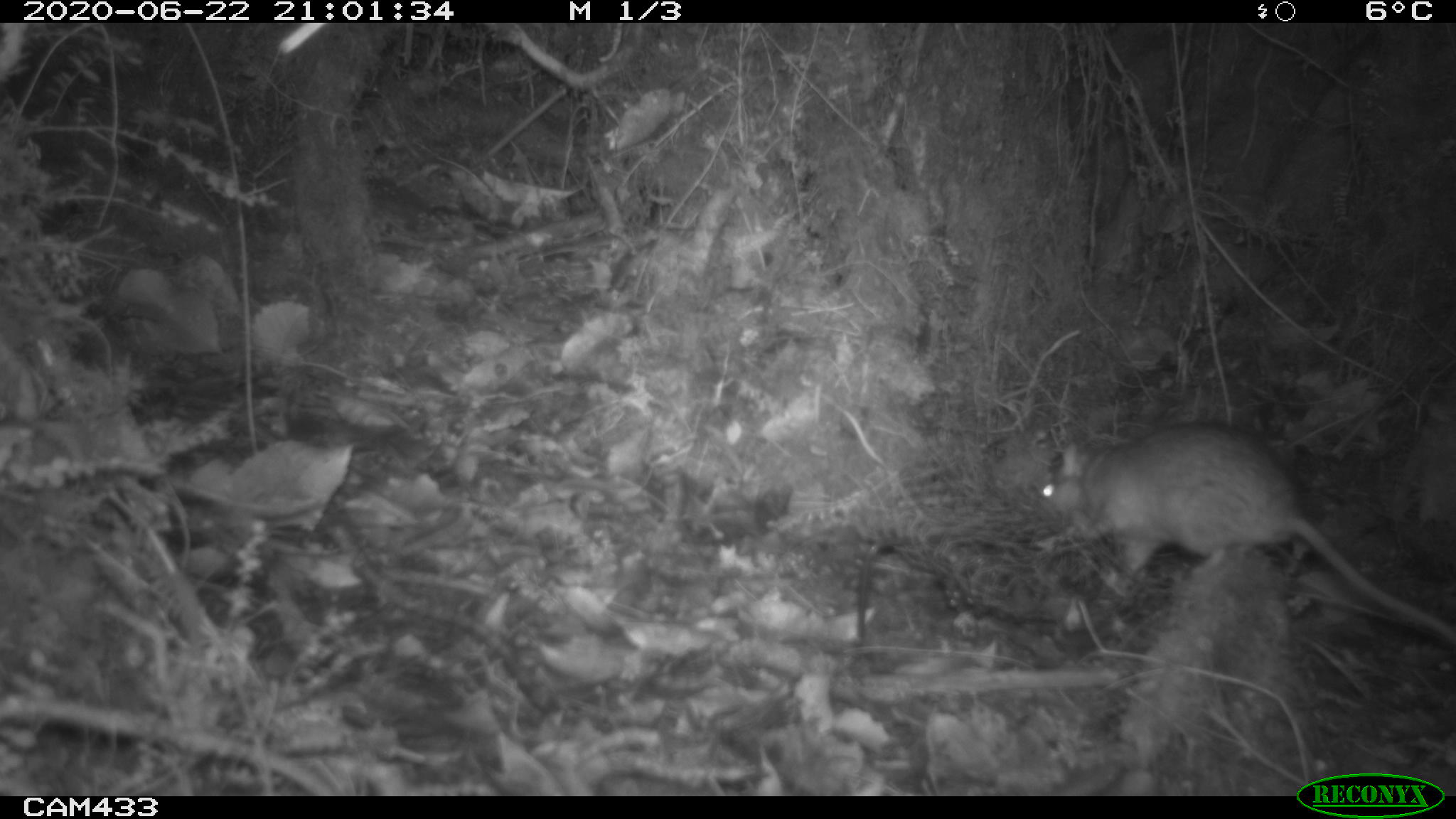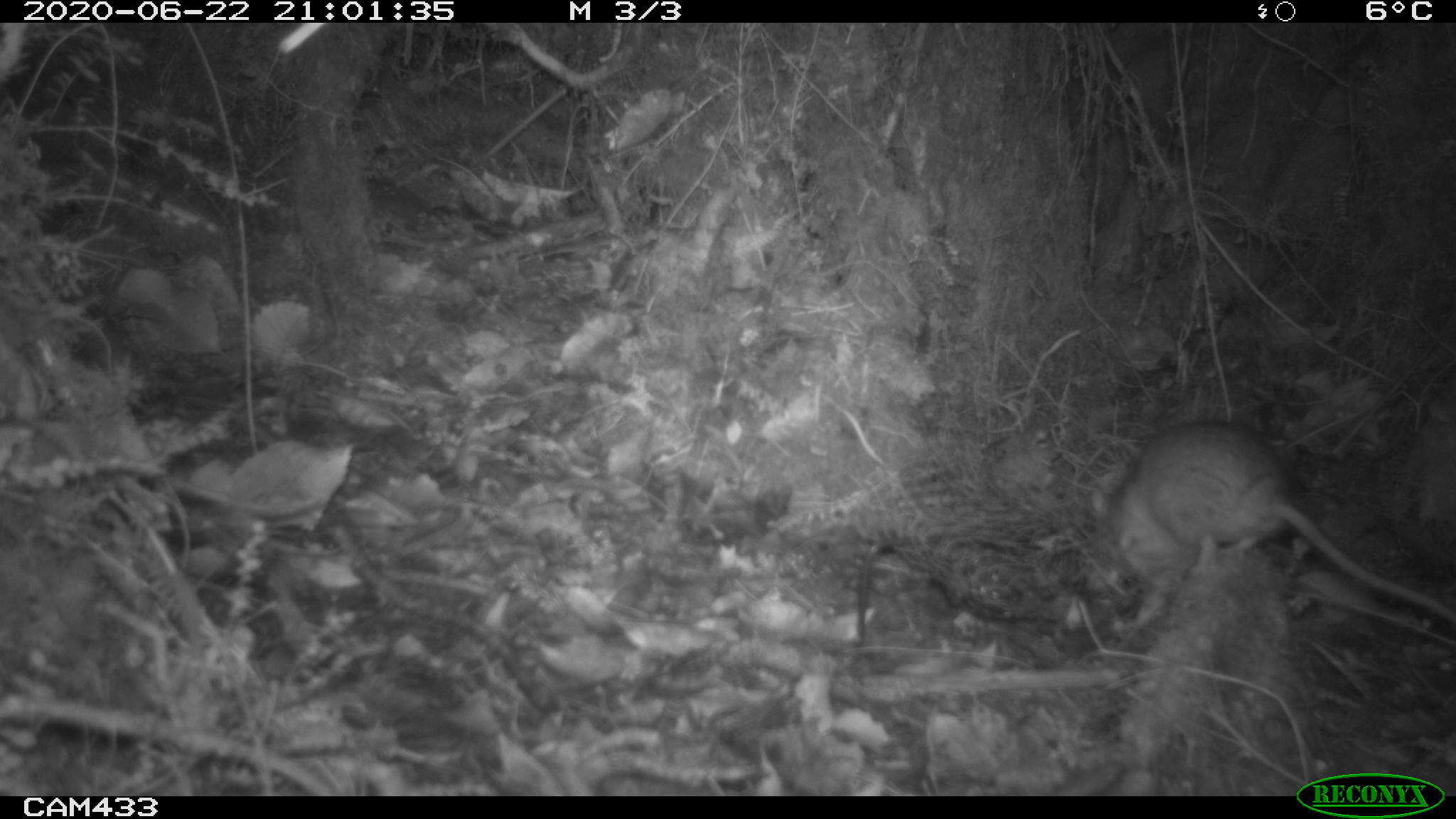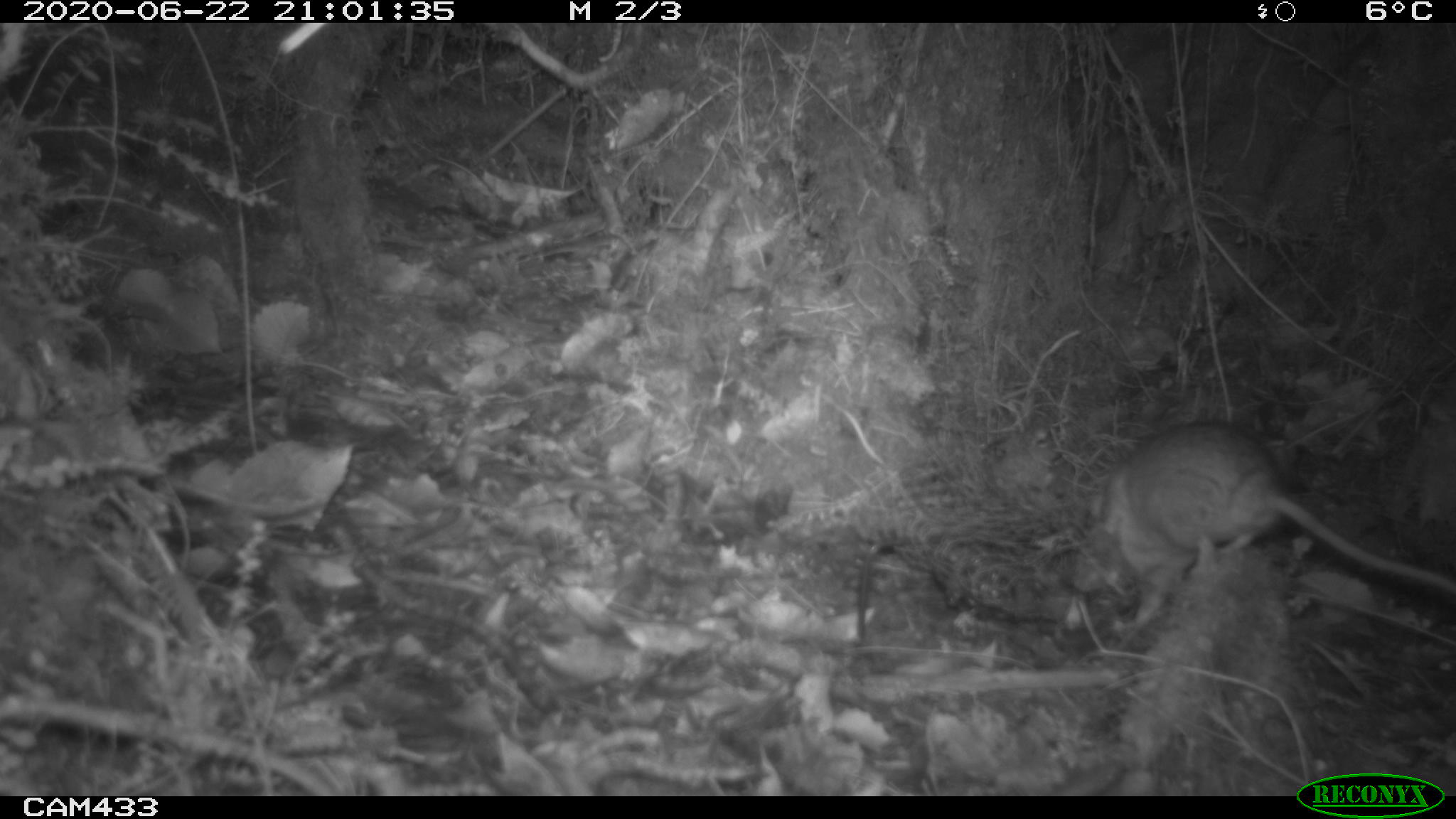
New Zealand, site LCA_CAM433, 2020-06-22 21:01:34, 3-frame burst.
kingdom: Animalia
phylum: Chordata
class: Mammalia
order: Rodentia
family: Muridae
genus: Rattus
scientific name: Rattus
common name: rat